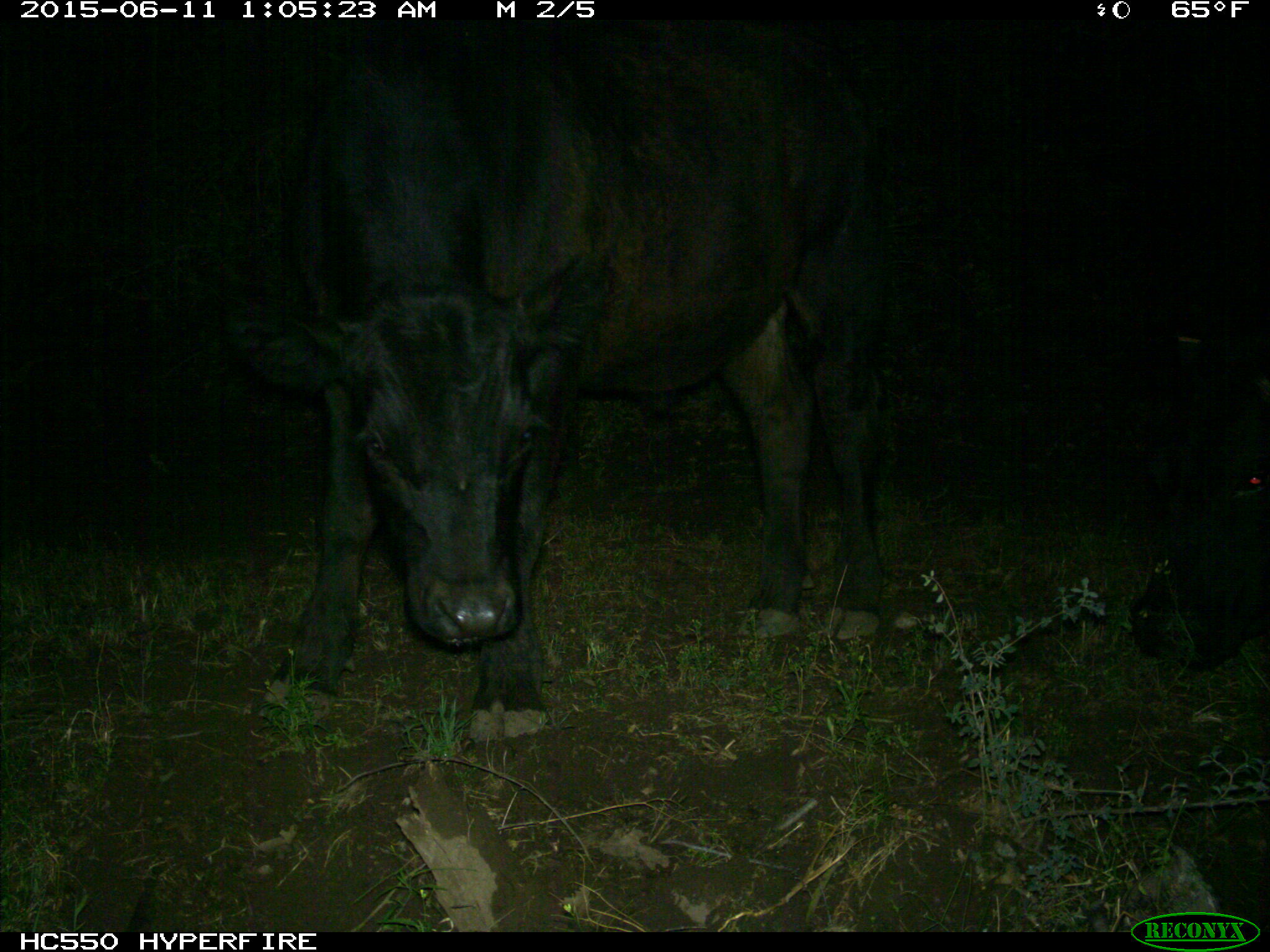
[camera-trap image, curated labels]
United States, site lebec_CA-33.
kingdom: Animalia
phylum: Chordata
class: Mammalia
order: Artiodactyla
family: Bovidae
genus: Bos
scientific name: Bos taurus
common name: domestic cow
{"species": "Bos taurus (domestic cow)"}